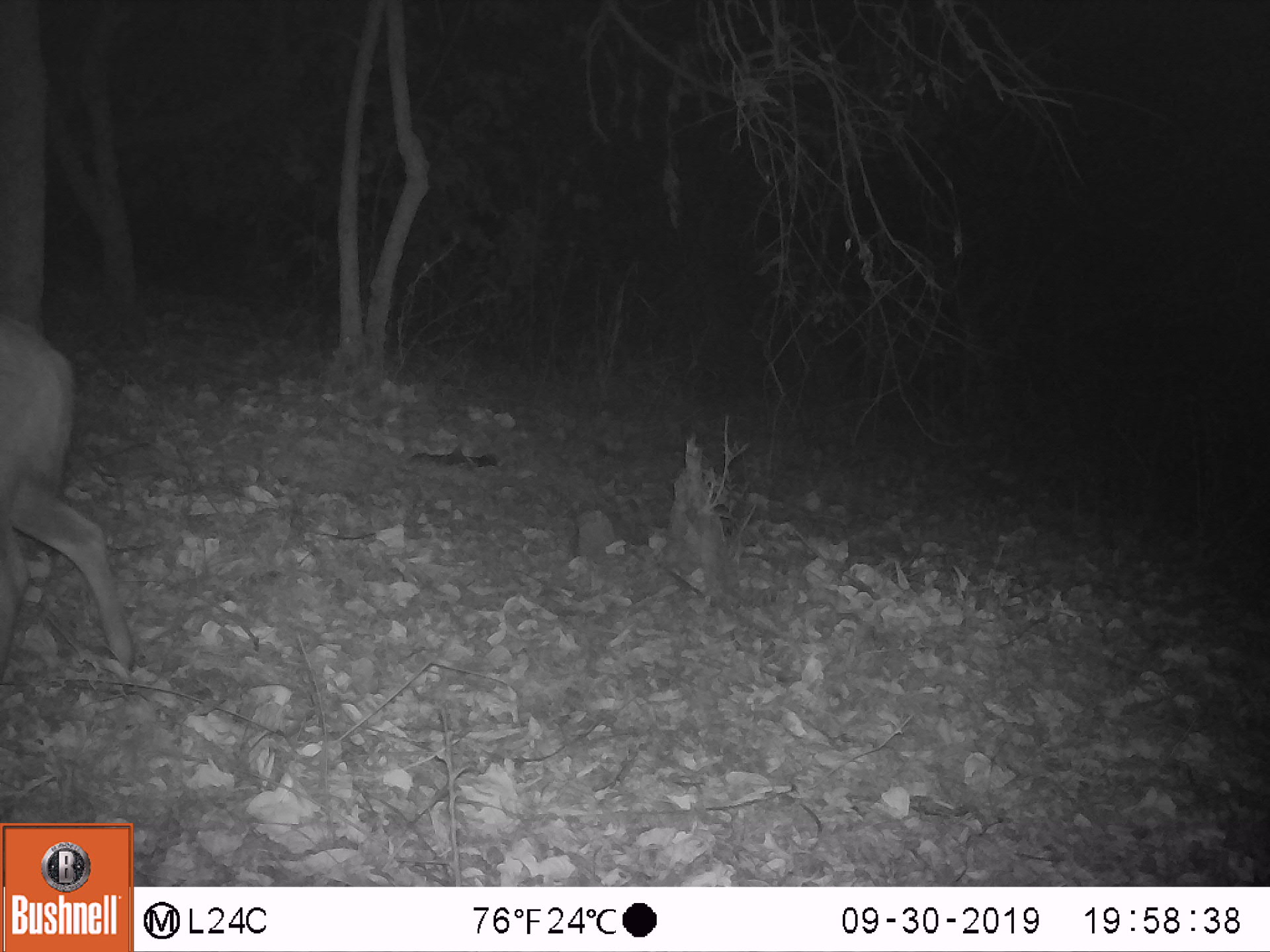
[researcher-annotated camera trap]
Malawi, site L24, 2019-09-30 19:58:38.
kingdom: Animalia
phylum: Chordata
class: Mammalia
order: Artiodactyla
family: Bovidae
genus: Tragelaphus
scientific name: Tragelaphus sylvaticus sylvaticus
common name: cape bushbuck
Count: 1.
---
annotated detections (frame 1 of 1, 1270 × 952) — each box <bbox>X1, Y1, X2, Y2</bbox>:
cape bushbuck: <bbox>0, 305, 144, 686</bbox>